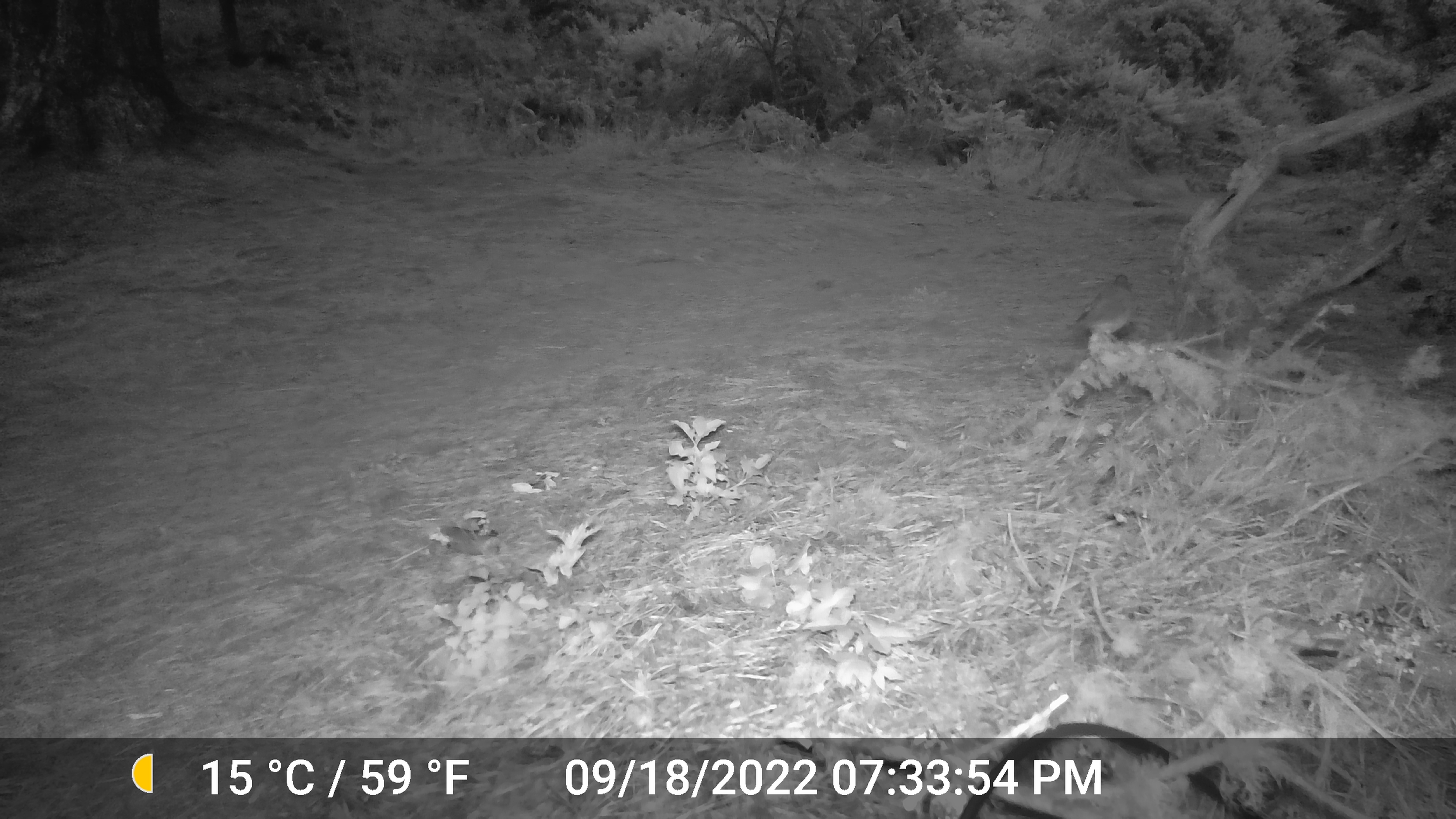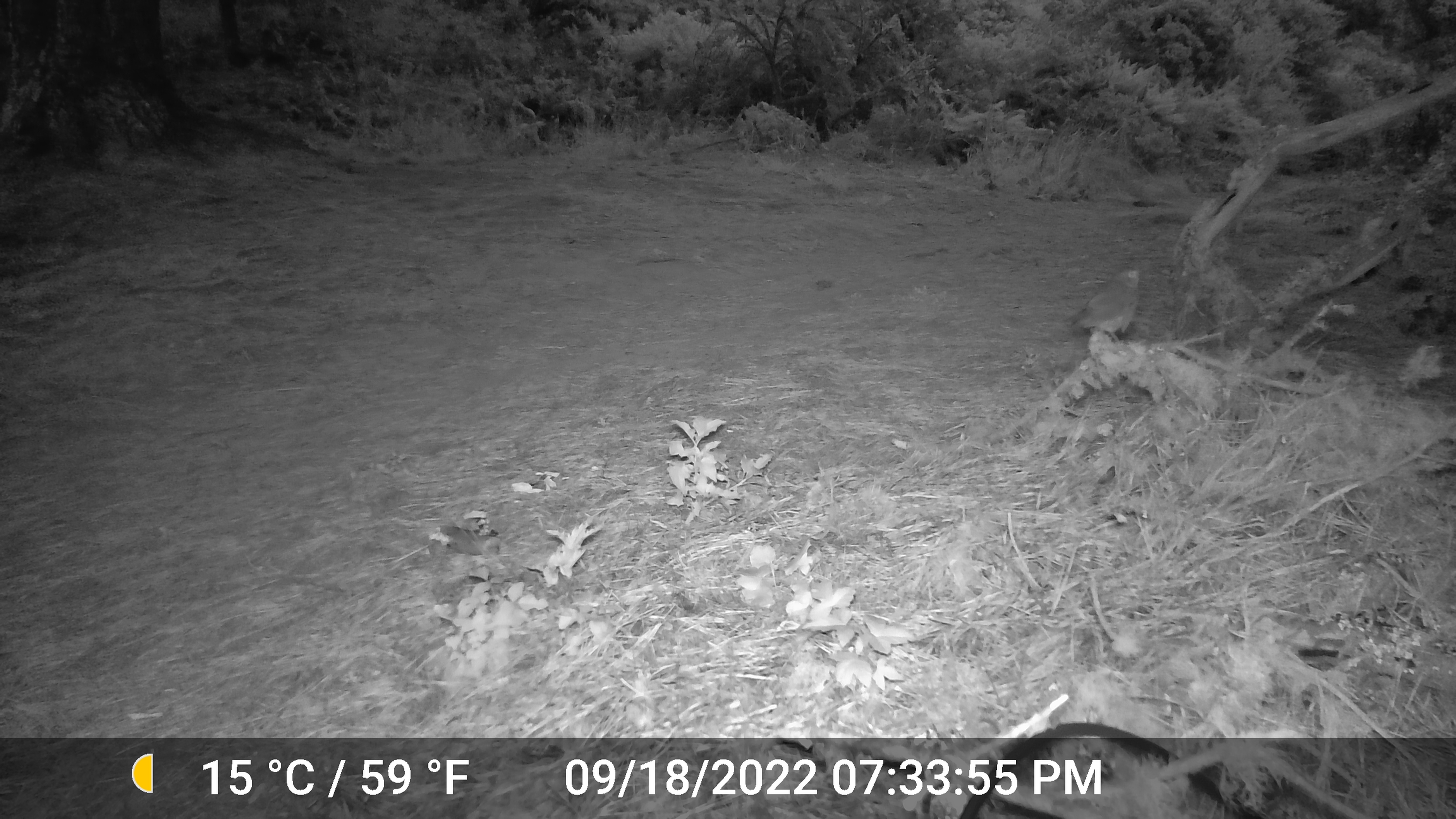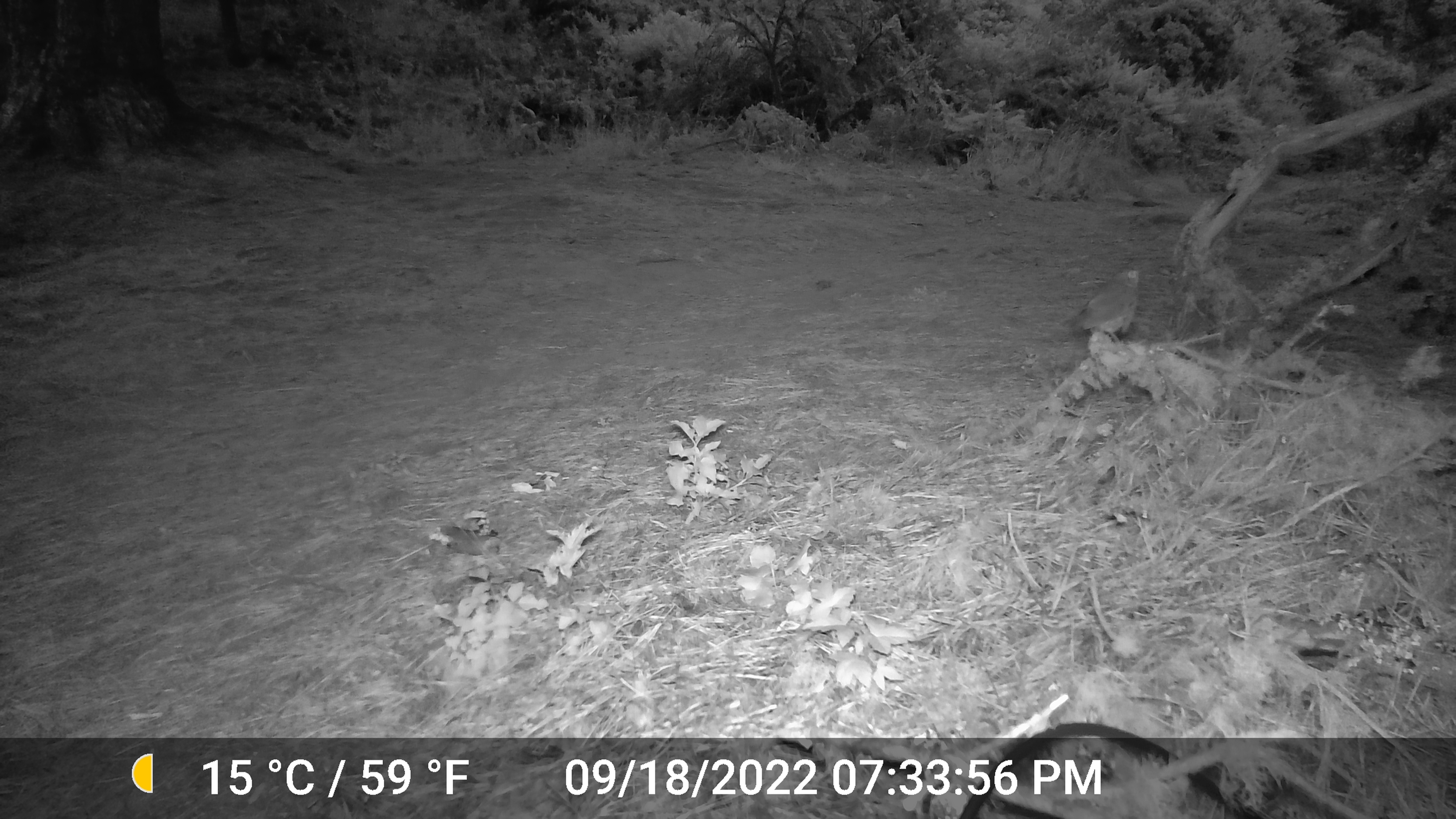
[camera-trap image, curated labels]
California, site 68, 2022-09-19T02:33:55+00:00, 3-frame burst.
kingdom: Animalia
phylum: Chordata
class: Aves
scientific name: Aves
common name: bird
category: unknown bird